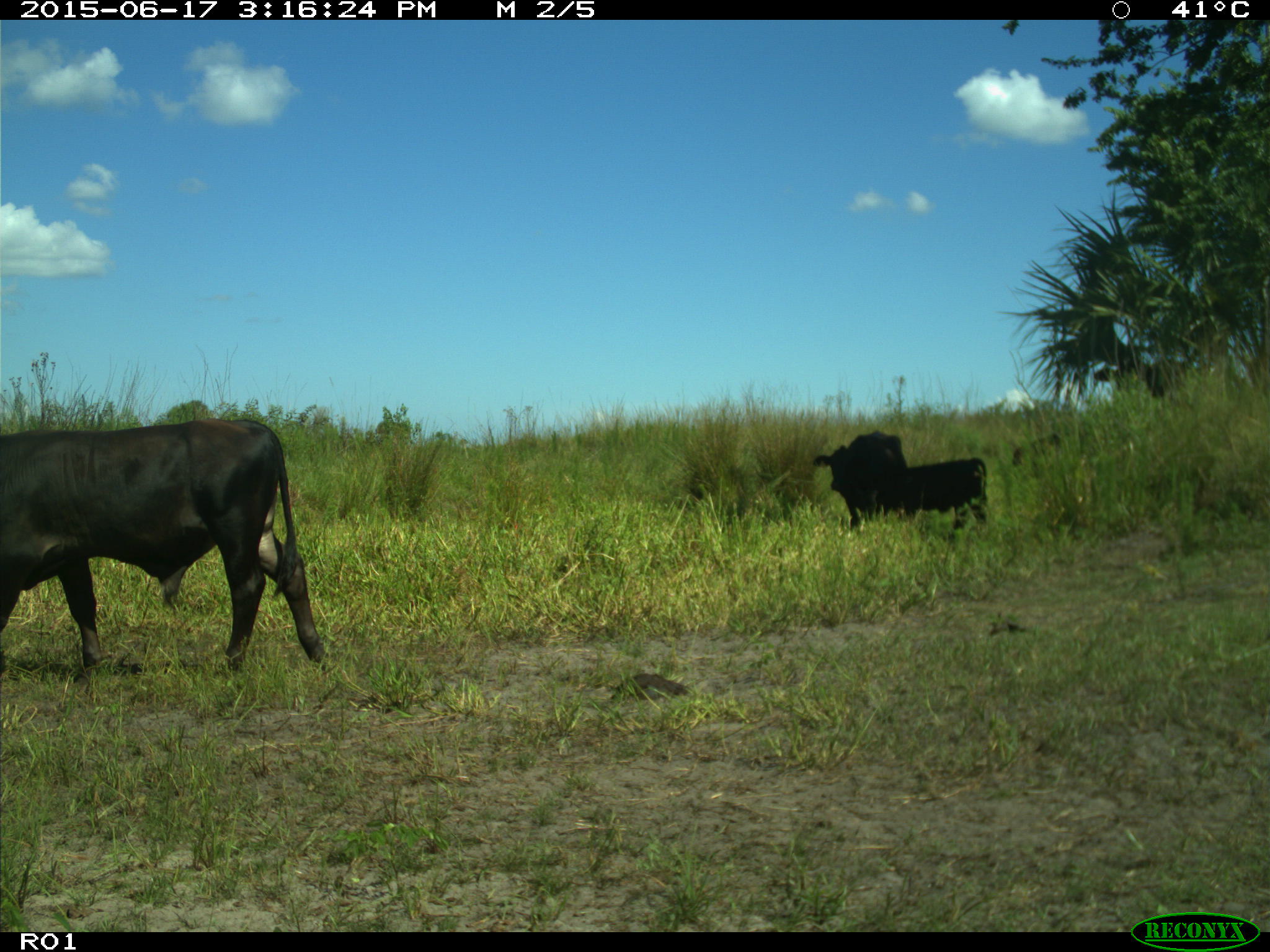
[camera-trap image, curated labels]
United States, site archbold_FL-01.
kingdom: Animalia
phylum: Chordata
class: Mammalia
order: Artiodactyla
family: Bovidae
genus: Bos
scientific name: Bos taurus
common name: domestic cow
Bos taurus (domestic cow).